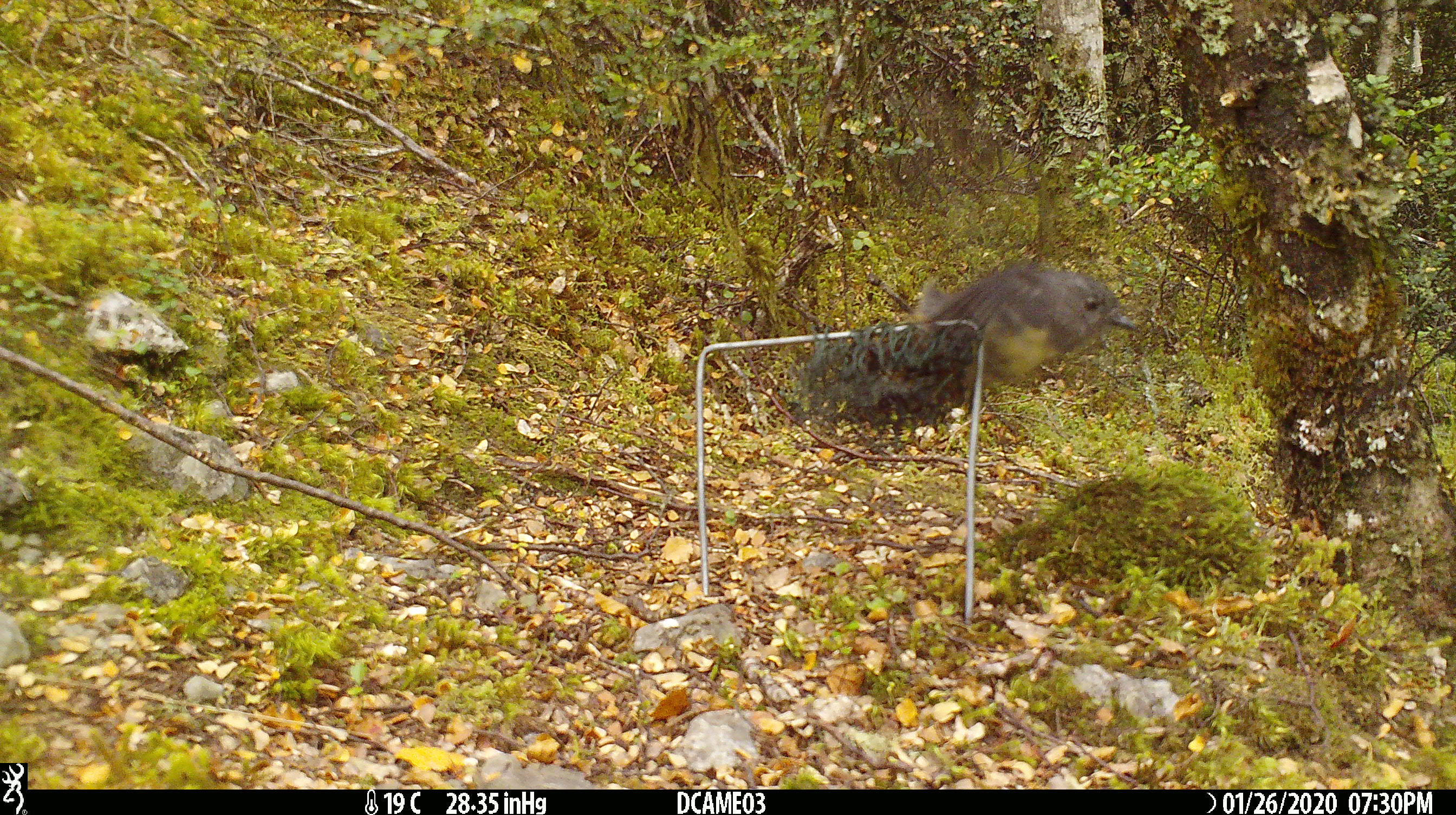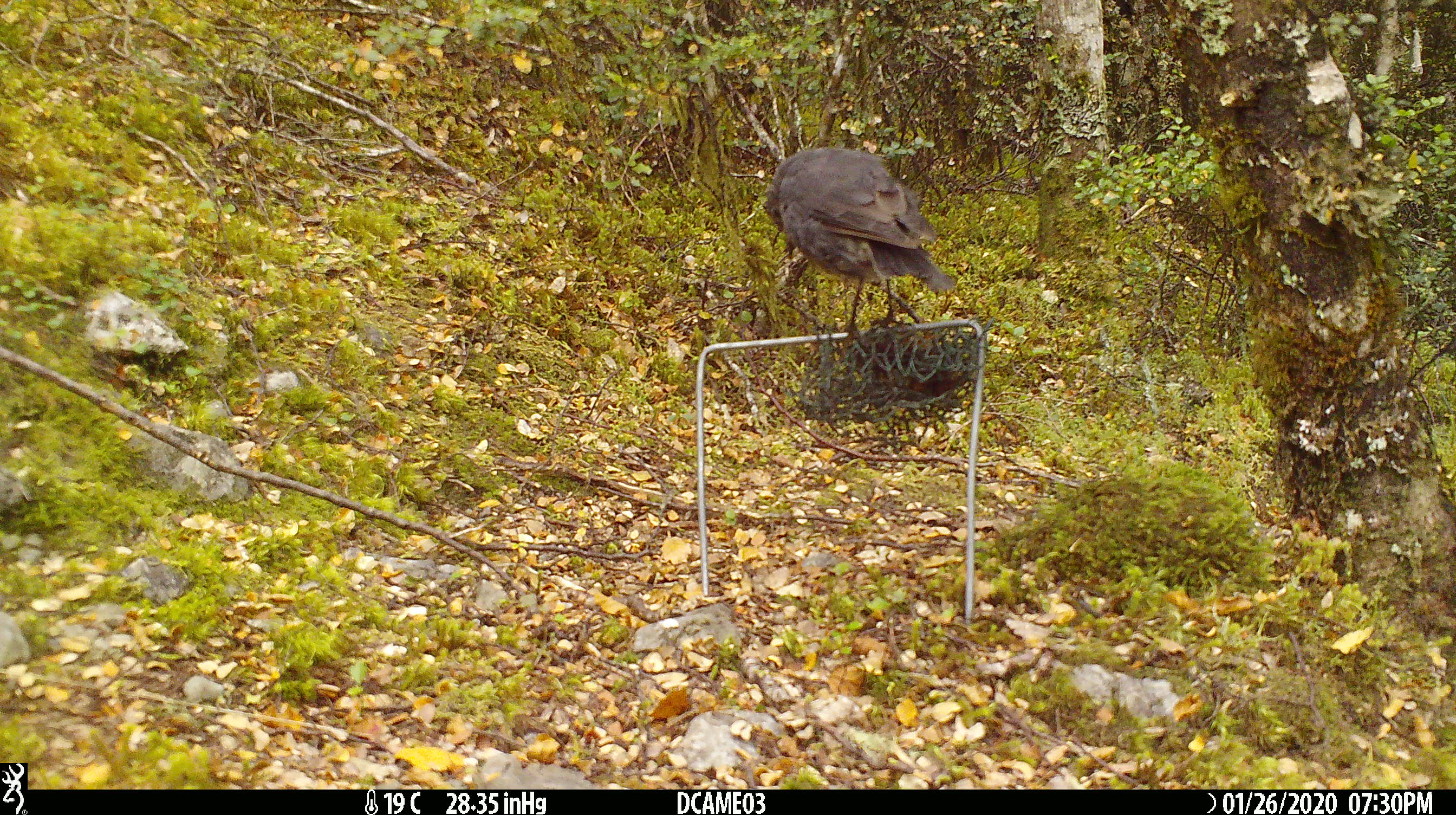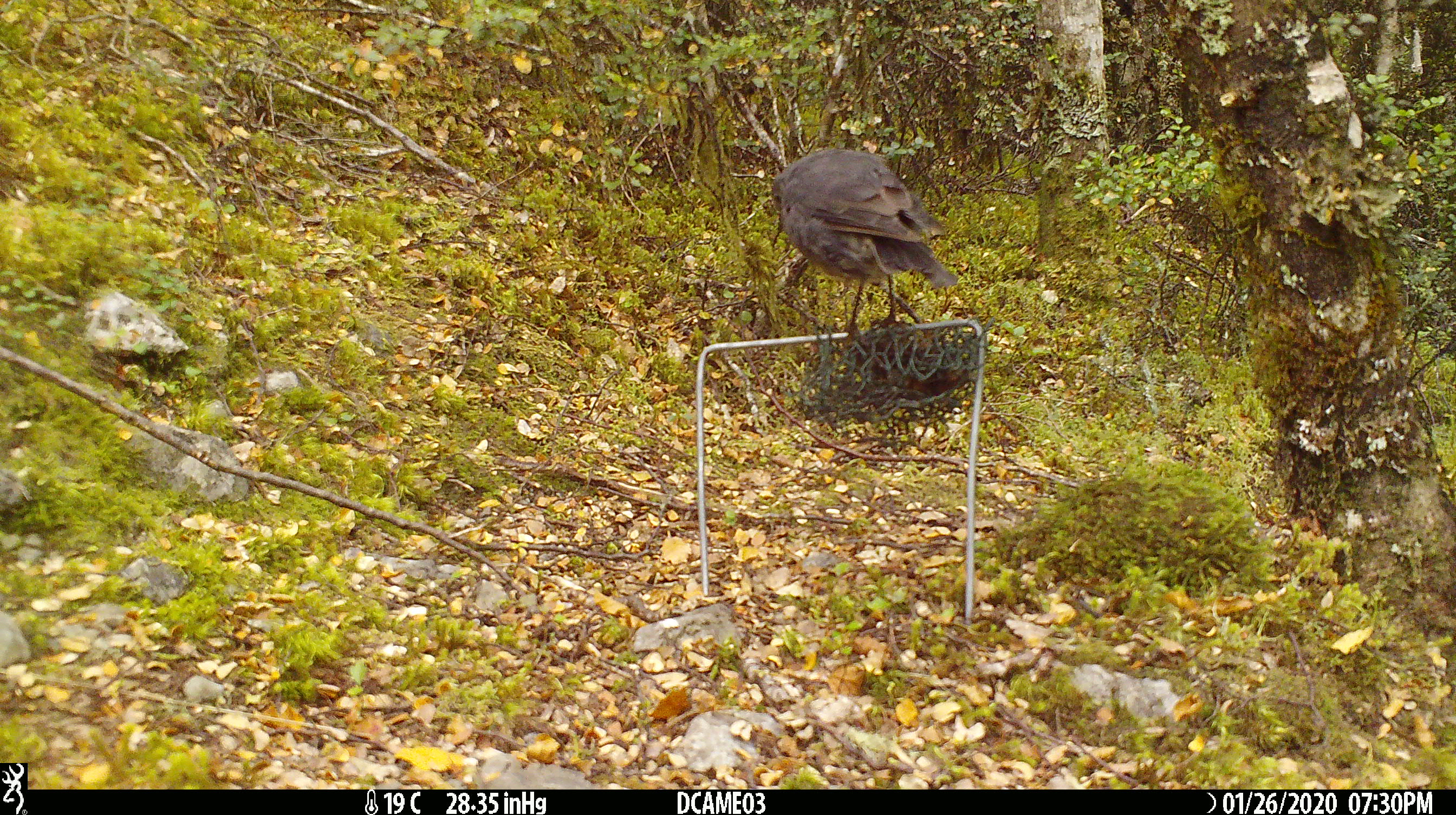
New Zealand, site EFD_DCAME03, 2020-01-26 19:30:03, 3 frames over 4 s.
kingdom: Animalia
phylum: Chordata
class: Aves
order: Passeriformes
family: Petroicidae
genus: Petroica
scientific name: Petroica australis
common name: new zealand robin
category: robin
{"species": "robin (new zealand robin) (Petroica australis)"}